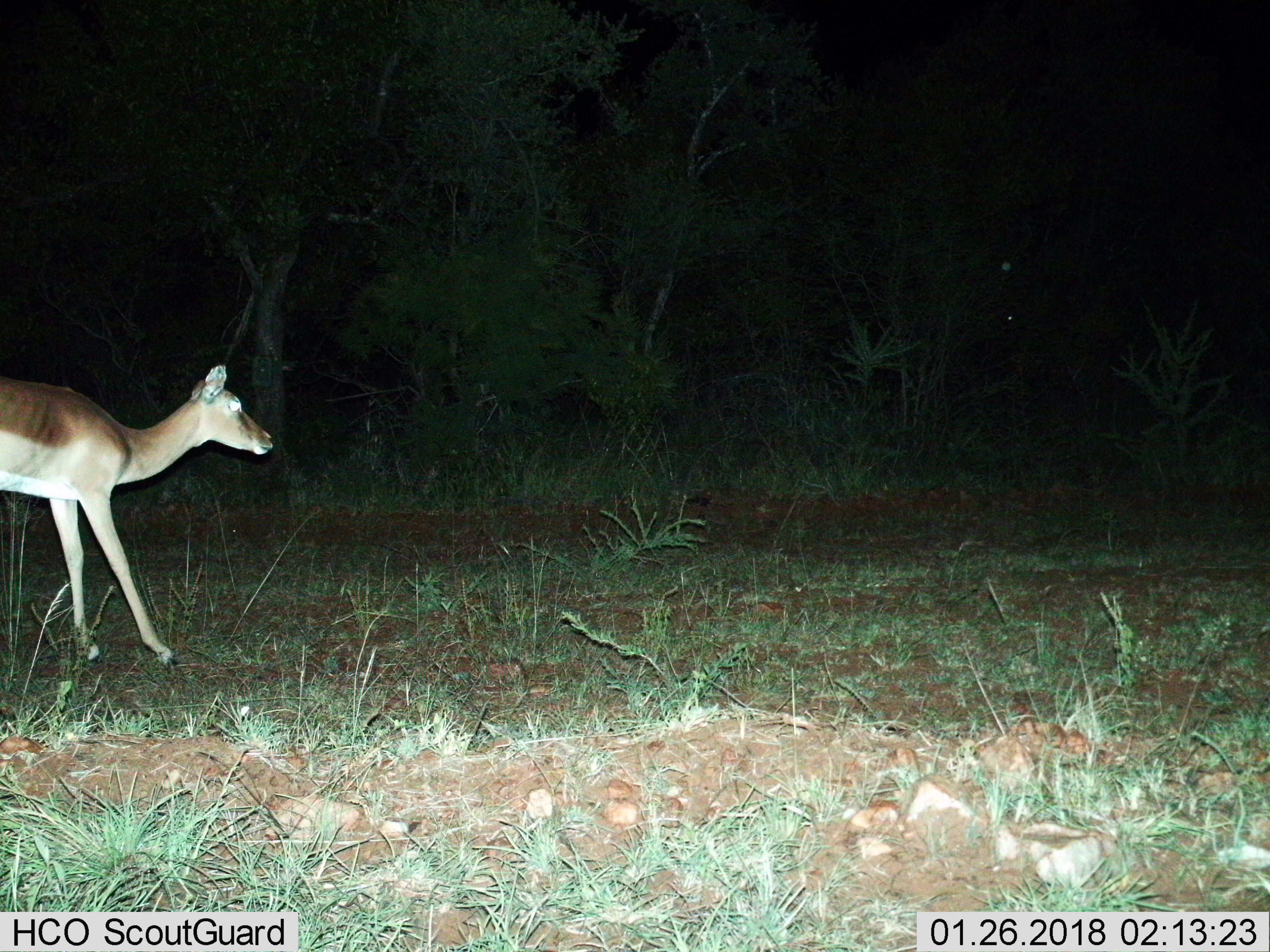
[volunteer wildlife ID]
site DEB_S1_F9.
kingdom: Animalia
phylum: Chordata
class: Mammalia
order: Artiodactyla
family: Bovidae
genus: Aepyceros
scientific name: Aepyceros melampus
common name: impala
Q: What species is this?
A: Impala (Aepyceros melampus).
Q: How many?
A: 1.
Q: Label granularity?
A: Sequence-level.